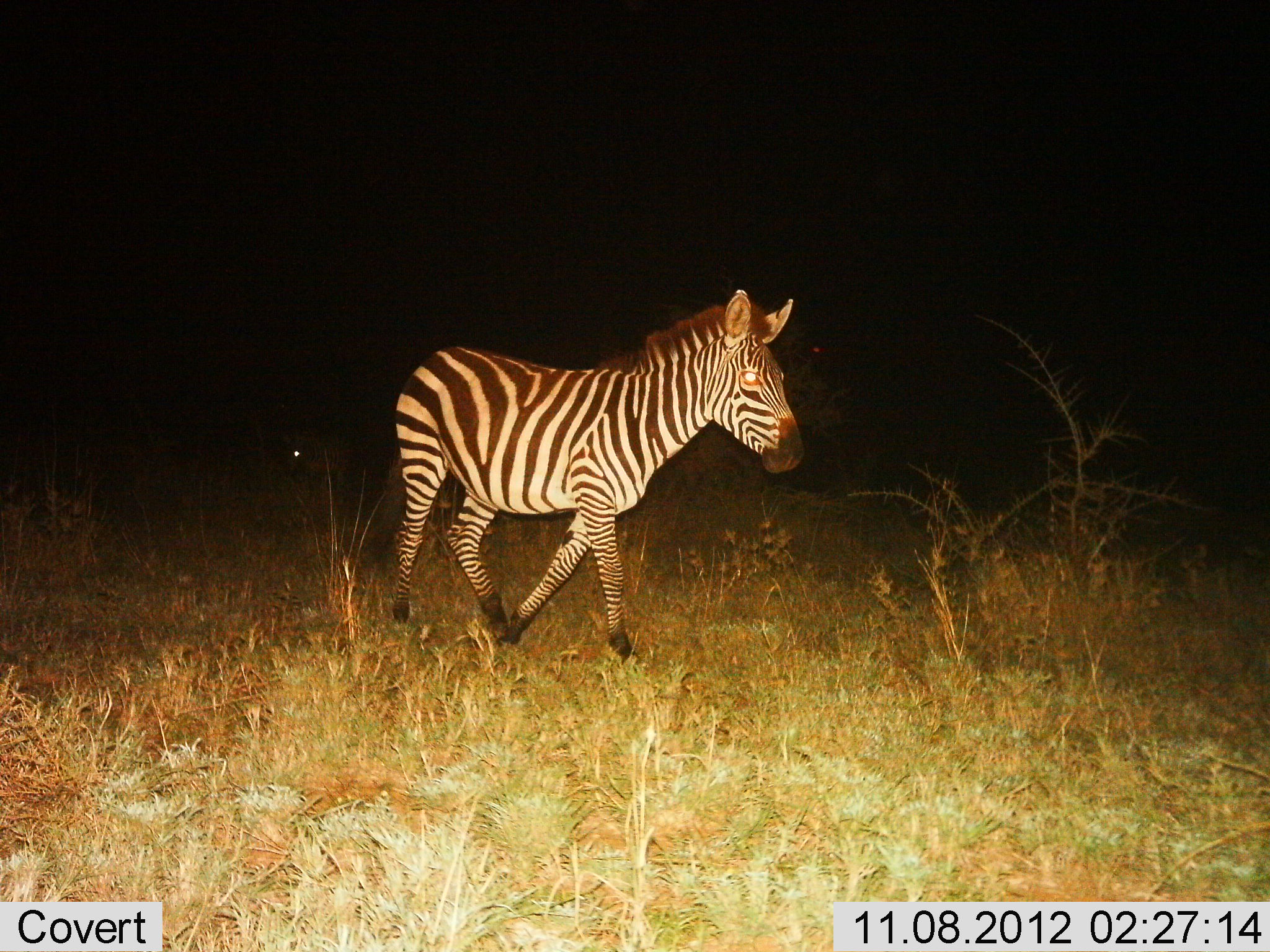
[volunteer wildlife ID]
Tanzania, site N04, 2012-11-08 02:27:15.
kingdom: Animalia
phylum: Chordata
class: Mammalia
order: Perissodactyla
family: Equidae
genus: Equus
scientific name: Equus quagga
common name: plains zebra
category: zebra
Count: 1.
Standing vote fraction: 9%.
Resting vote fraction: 0%.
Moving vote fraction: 91%.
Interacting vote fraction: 0%.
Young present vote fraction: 0%.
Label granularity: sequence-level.